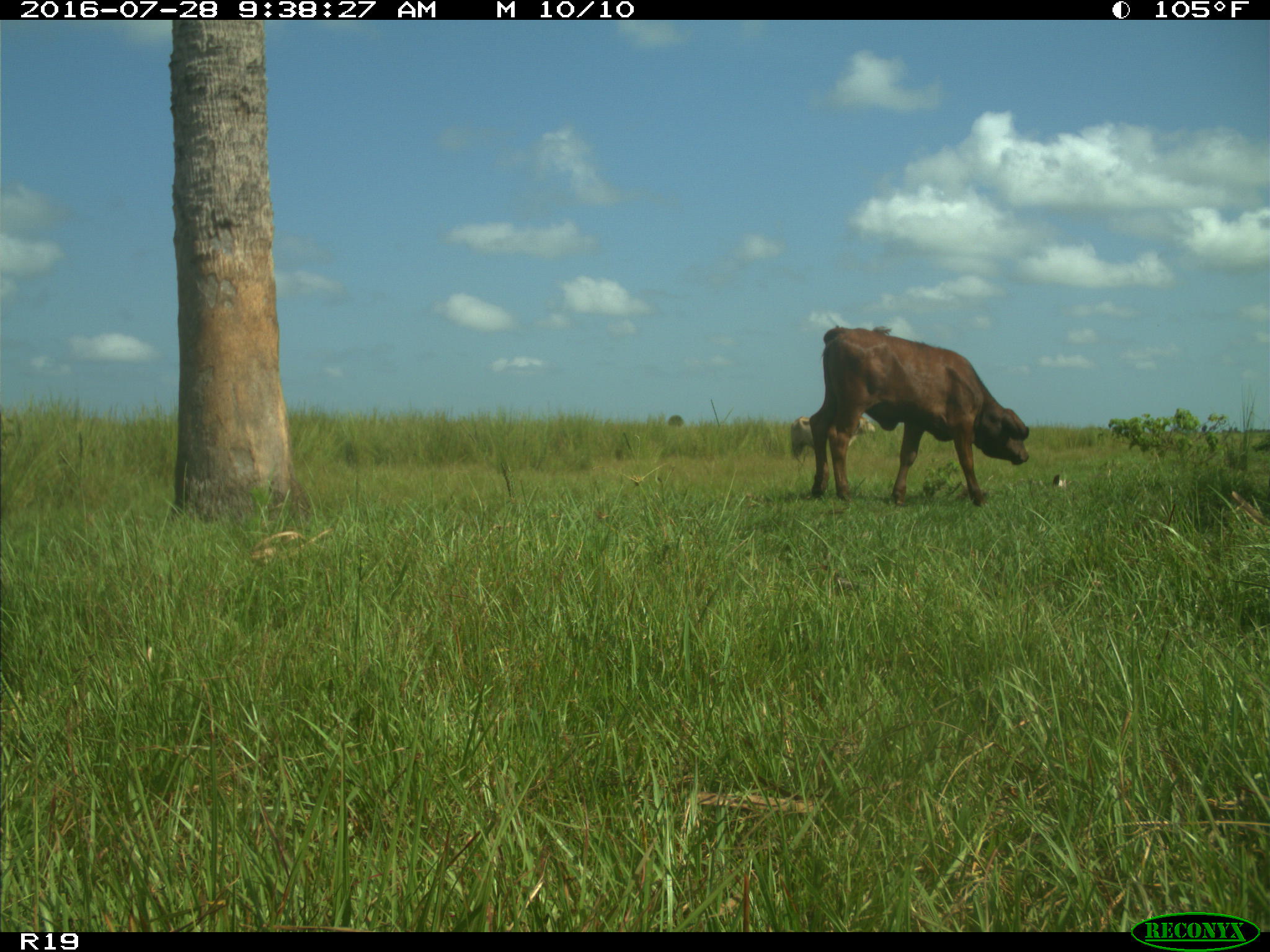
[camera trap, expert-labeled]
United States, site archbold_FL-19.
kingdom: Animalia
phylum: Chordata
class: Mammalia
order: Artiodactyla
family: Bovidae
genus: Bos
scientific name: Bos taurus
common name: domestic cow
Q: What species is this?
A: Bos taurus (domestic cow).